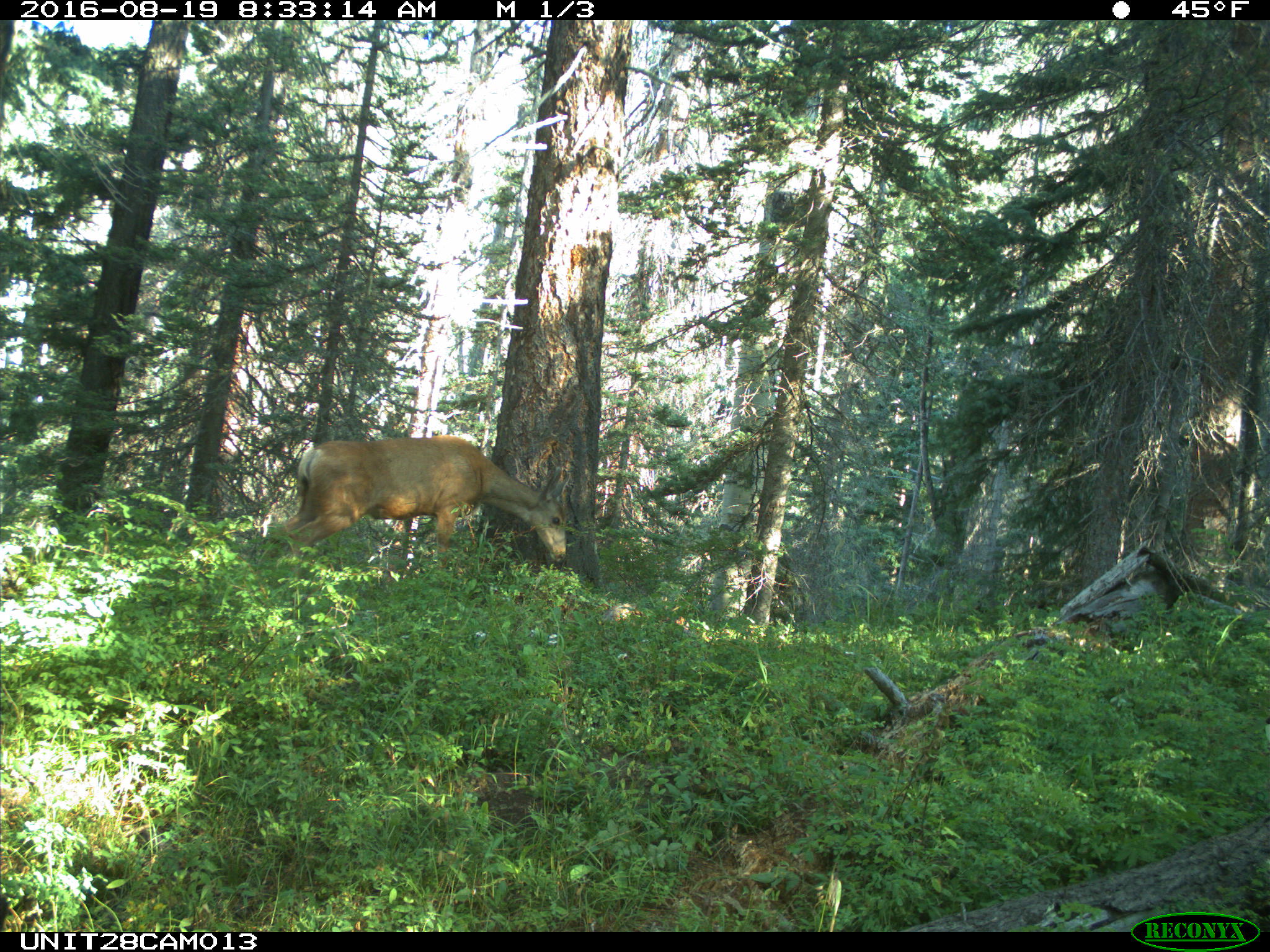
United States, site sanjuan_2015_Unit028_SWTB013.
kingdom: Animalia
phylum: Chordata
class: Mammalia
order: Artiodactyla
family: Cervidae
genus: Odocoileus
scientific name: Odocoileus hemionus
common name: mule deer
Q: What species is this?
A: Odocoileus hemionus (mule deer).